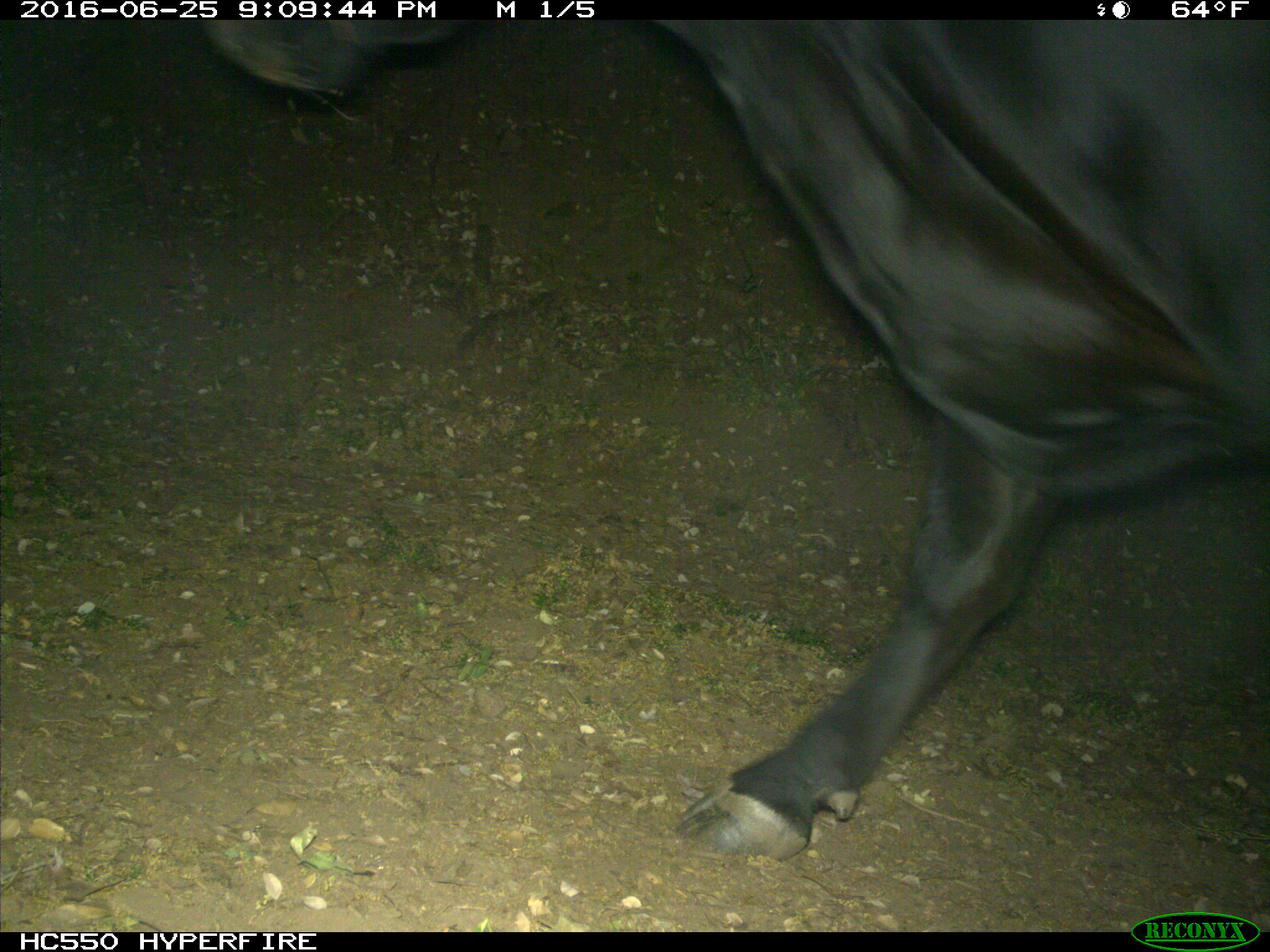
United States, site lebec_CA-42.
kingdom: Animalia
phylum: Chordata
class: Mammalia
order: Artiodactyla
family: Bovidae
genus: Bos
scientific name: Bos taurus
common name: domestic cow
Bos taurus (domestic cow).